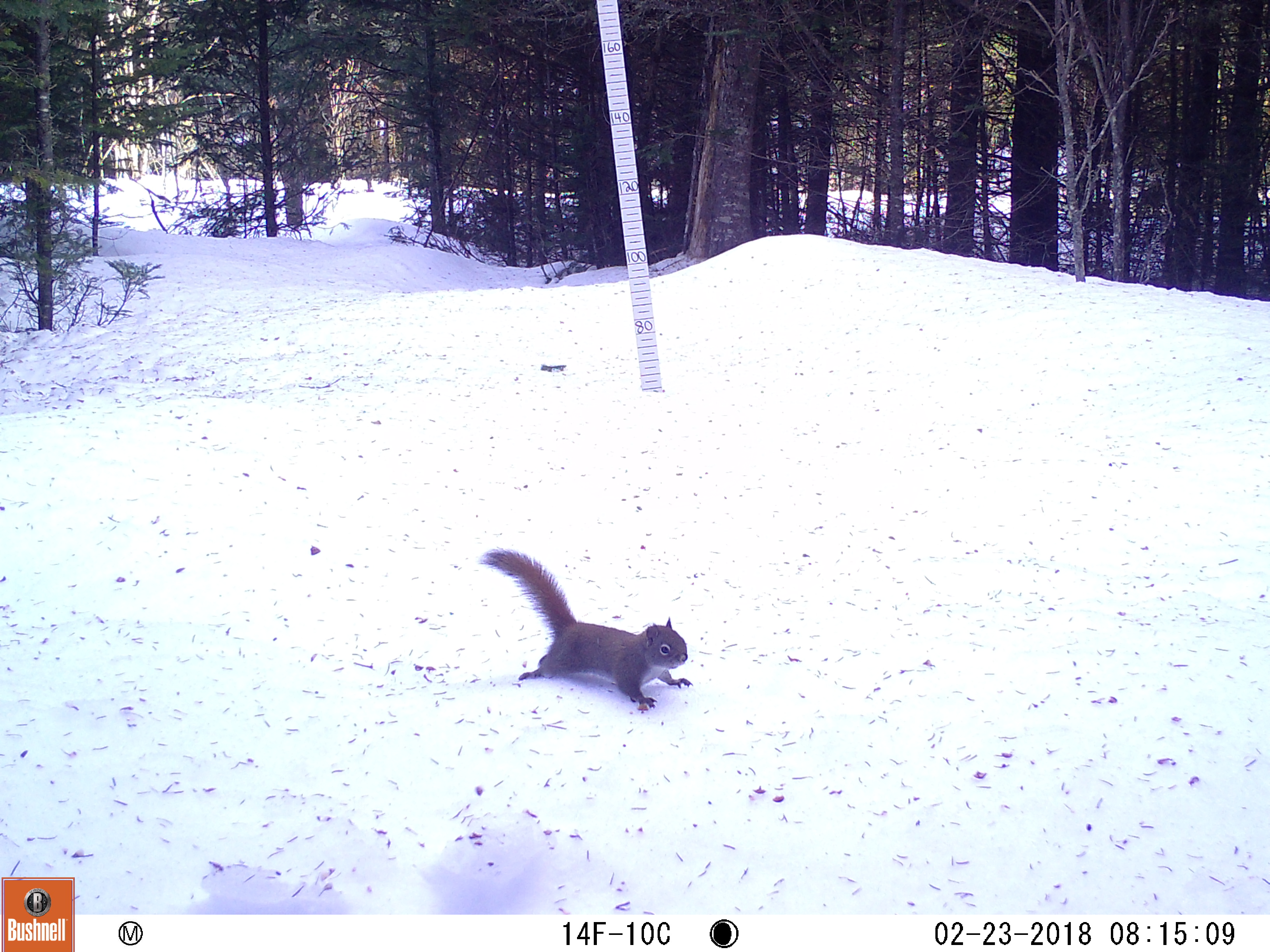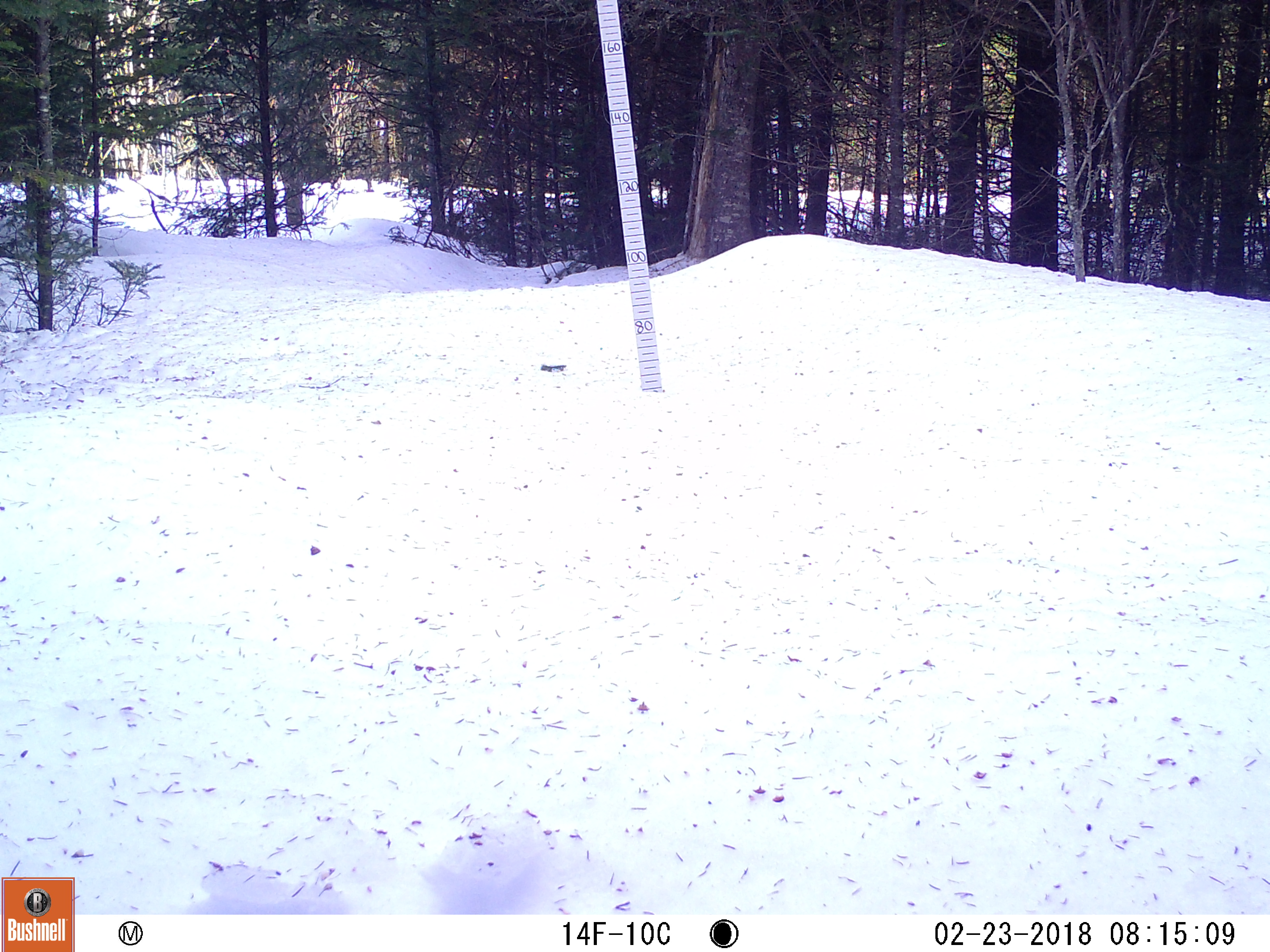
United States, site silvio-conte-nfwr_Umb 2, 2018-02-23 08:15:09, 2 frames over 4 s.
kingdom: Animalia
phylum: Chordata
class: Mammalia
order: Rodentia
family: Sciuridae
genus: Tamiasciurus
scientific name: Tamiasciurus hudsonicus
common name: red squirrel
Red squirrel (Tamiasciurus hudsonicus).